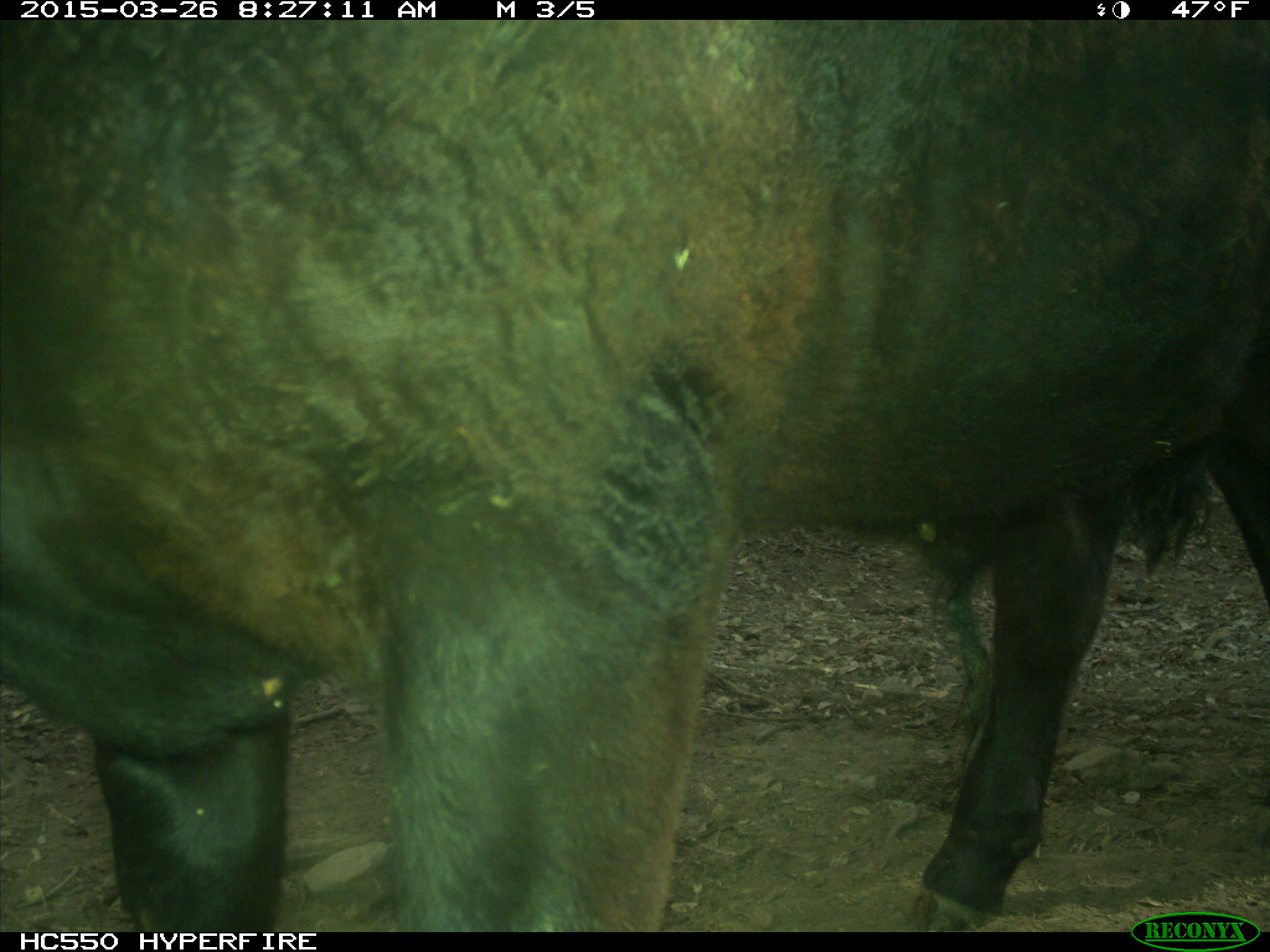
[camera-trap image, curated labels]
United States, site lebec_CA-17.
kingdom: Animalia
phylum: Chordata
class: Mammalia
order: Artiodactyla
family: Bovidae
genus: Bos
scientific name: Bos taurus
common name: domestic cow